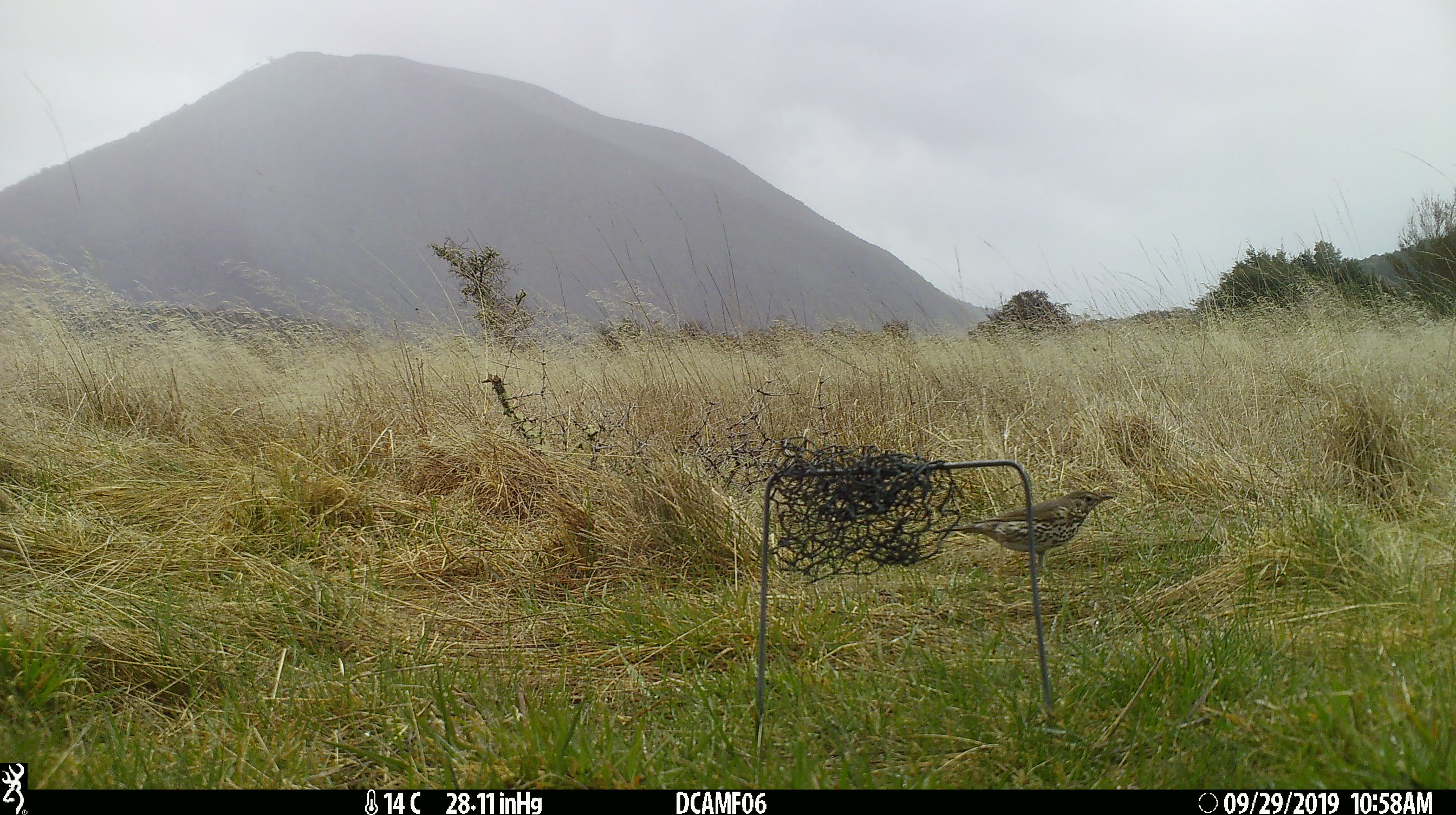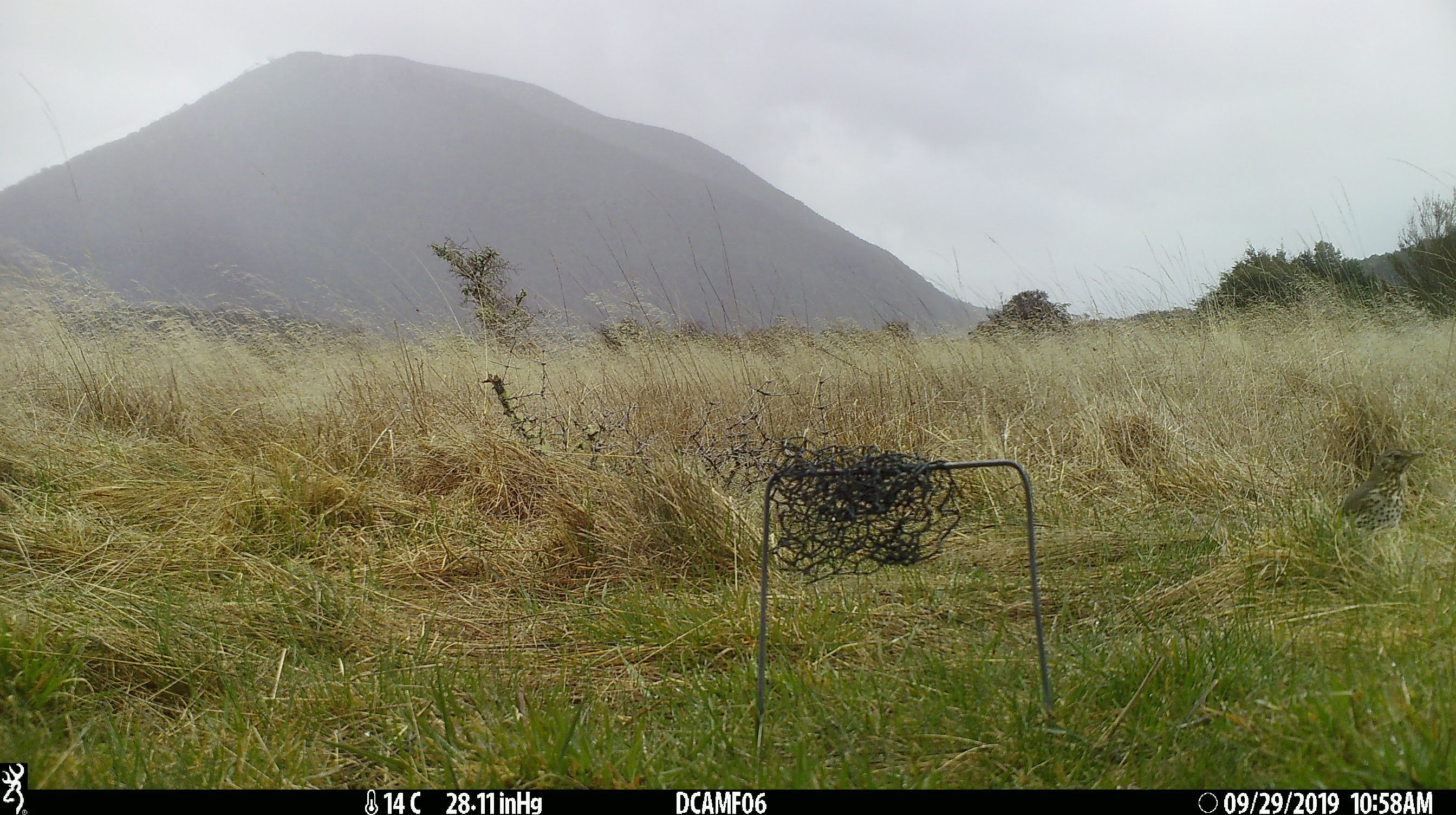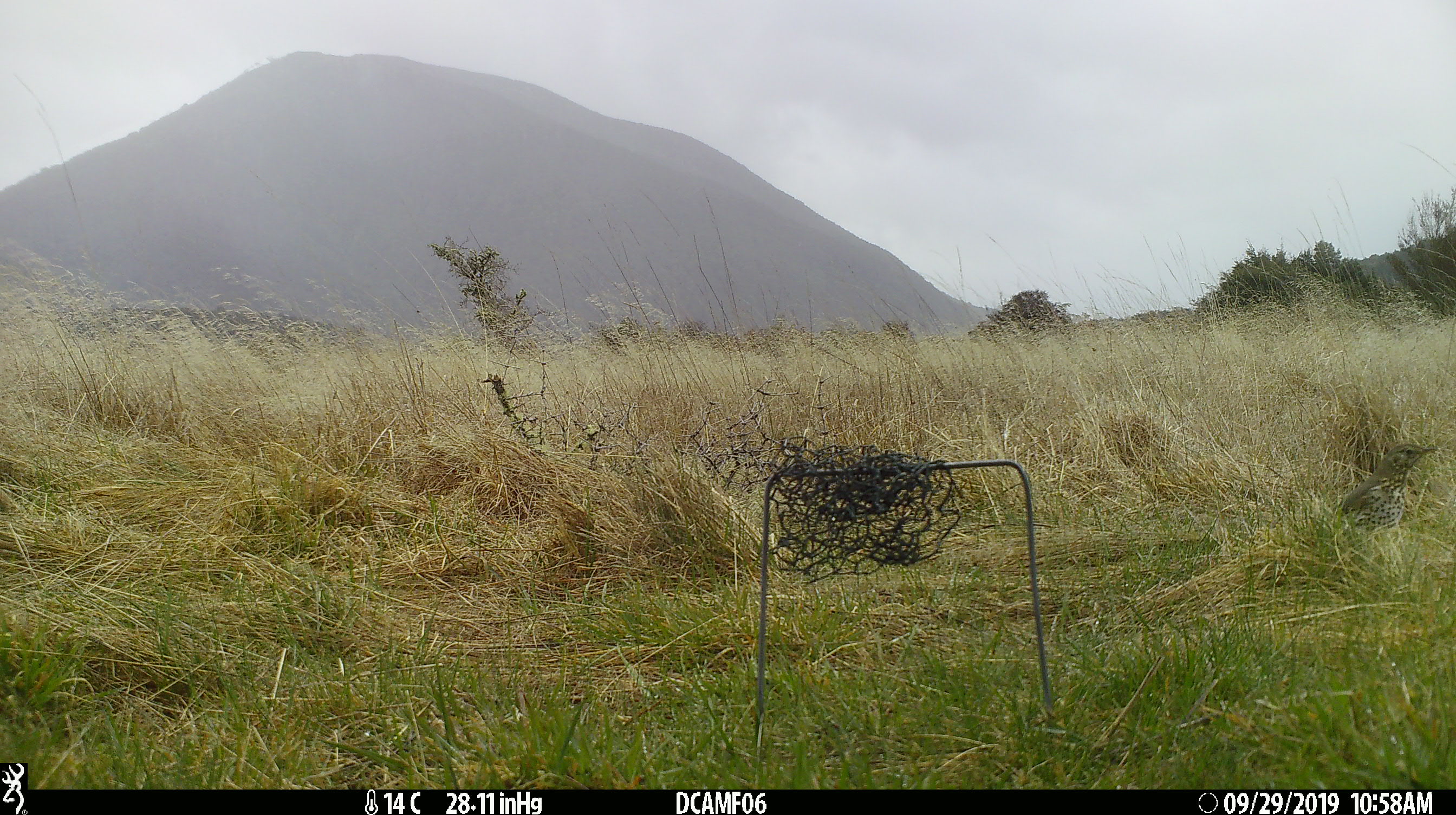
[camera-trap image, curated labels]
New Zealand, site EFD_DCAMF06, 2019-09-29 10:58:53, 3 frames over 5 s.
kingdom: Animalia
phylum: Chordata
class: Aves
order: Passeriformes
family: Turdidae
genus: Turdus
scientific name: Turdus philomelos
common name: song thrush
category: thrush